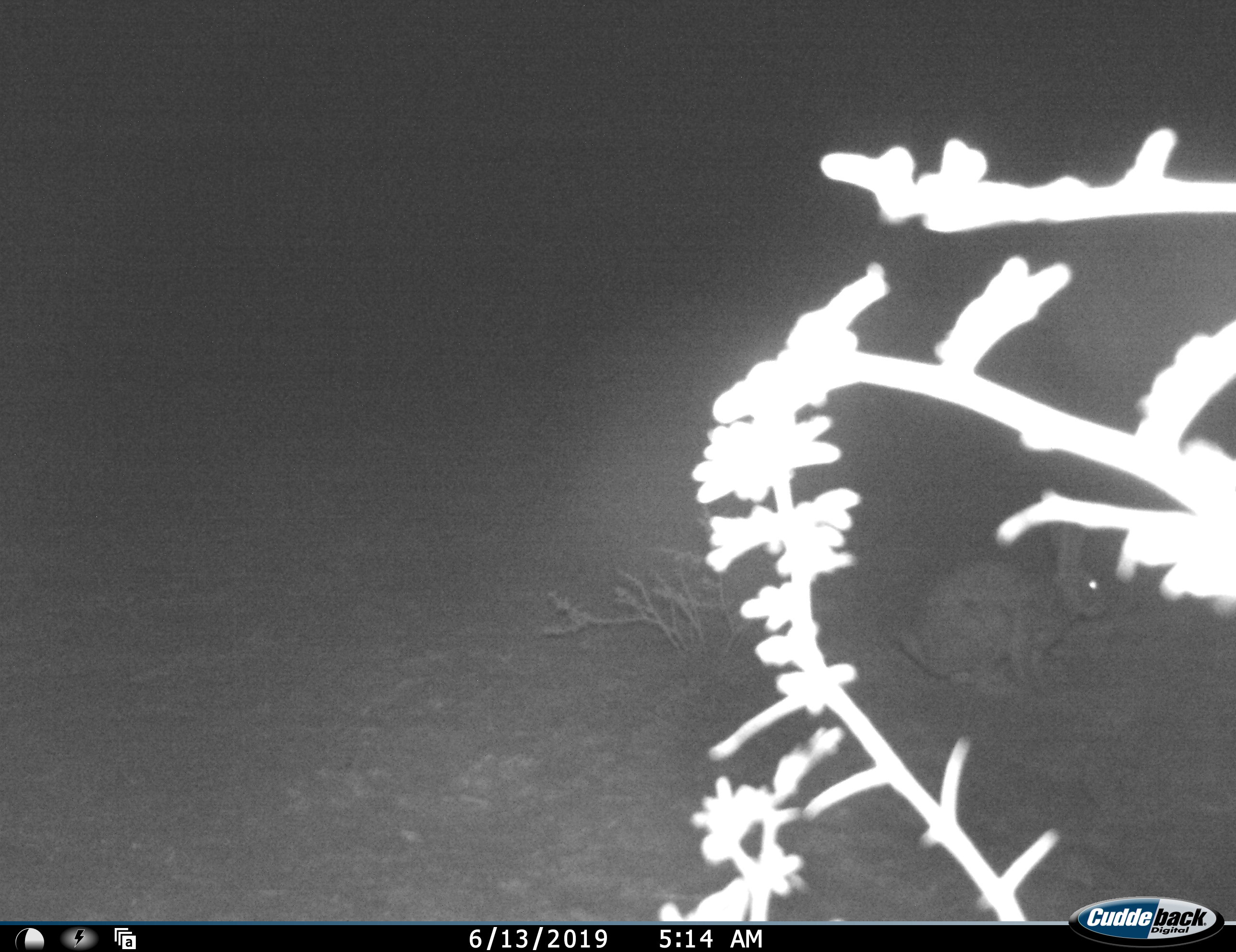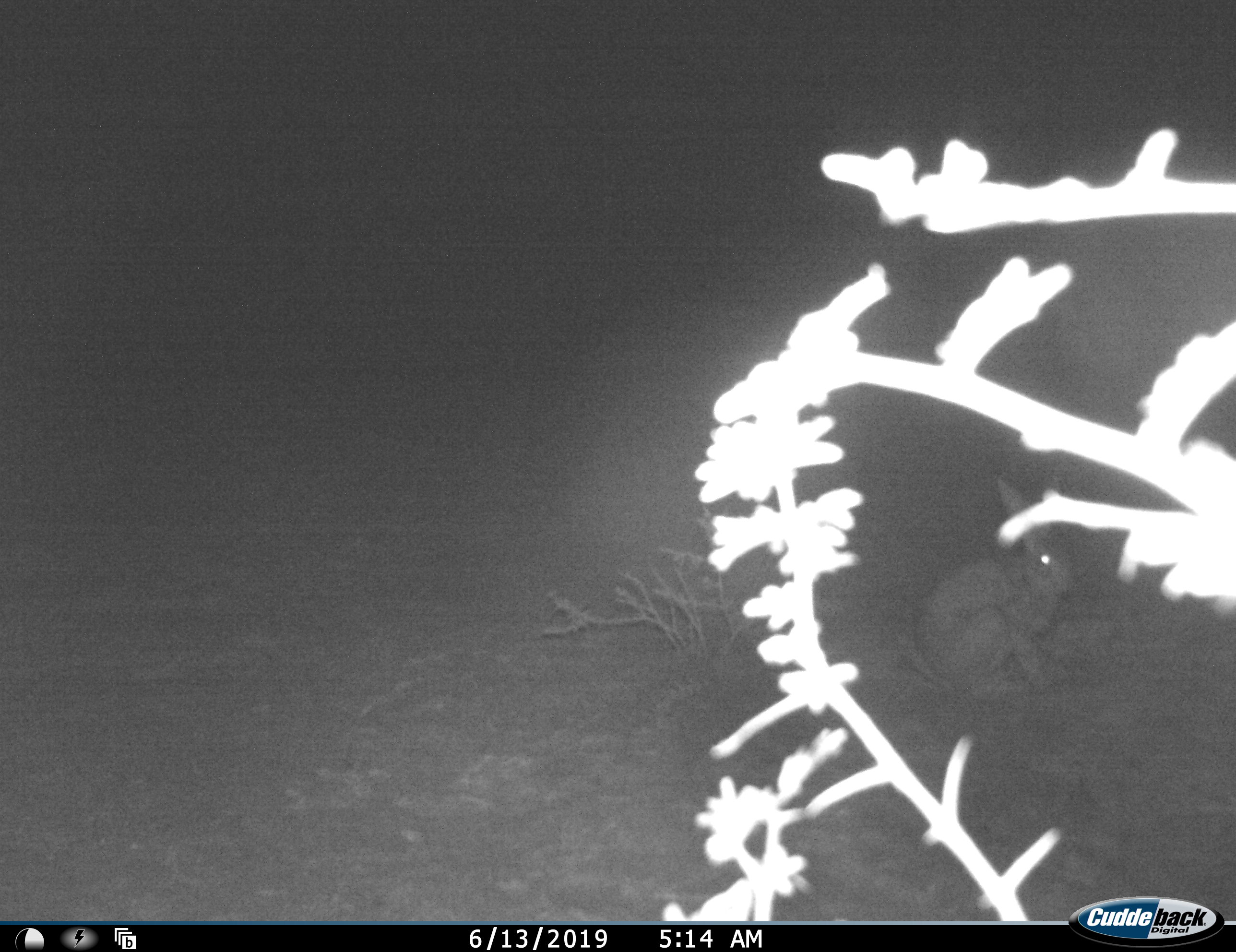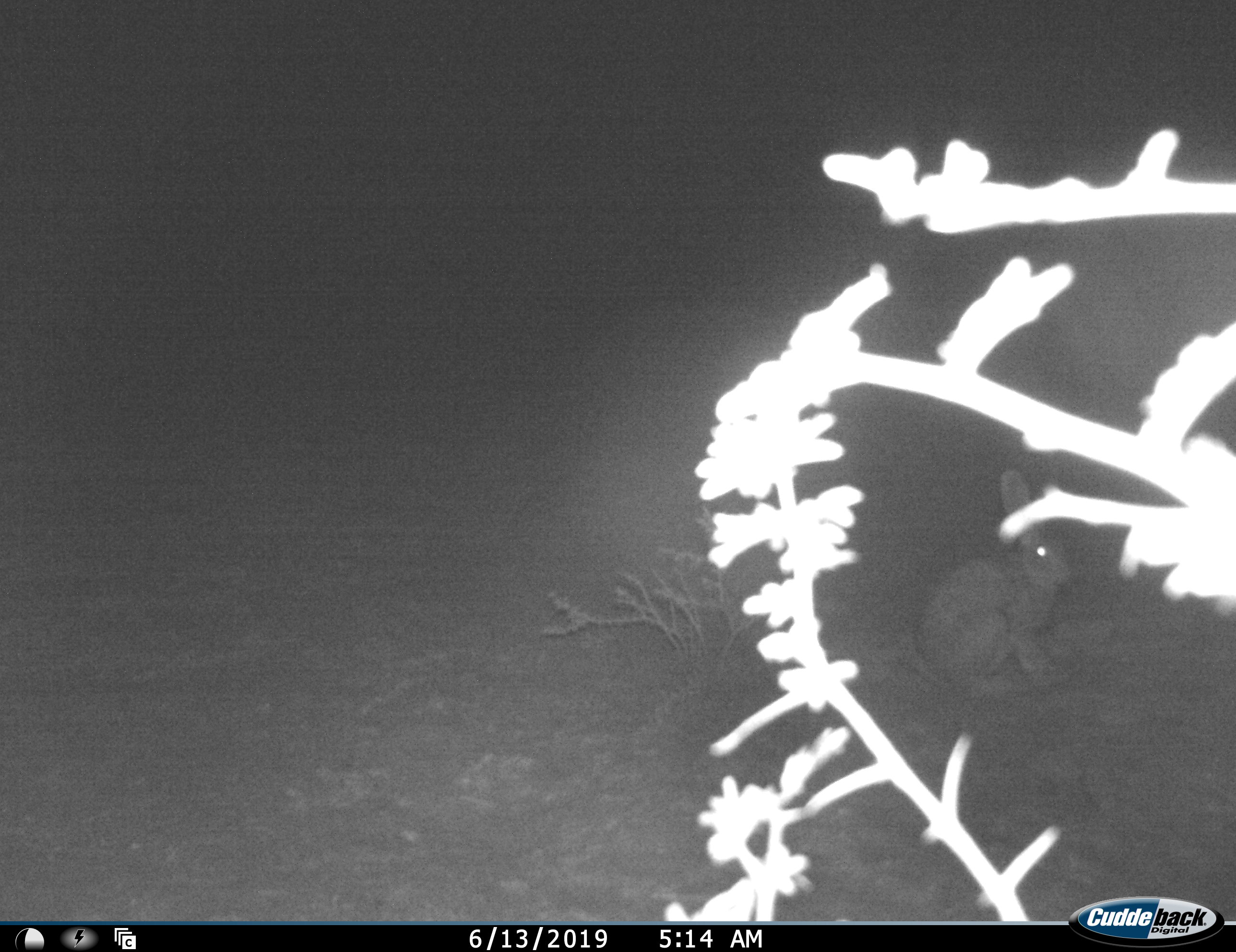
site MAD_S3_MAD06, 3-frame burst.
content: unidentified animal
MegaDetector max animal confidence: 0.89